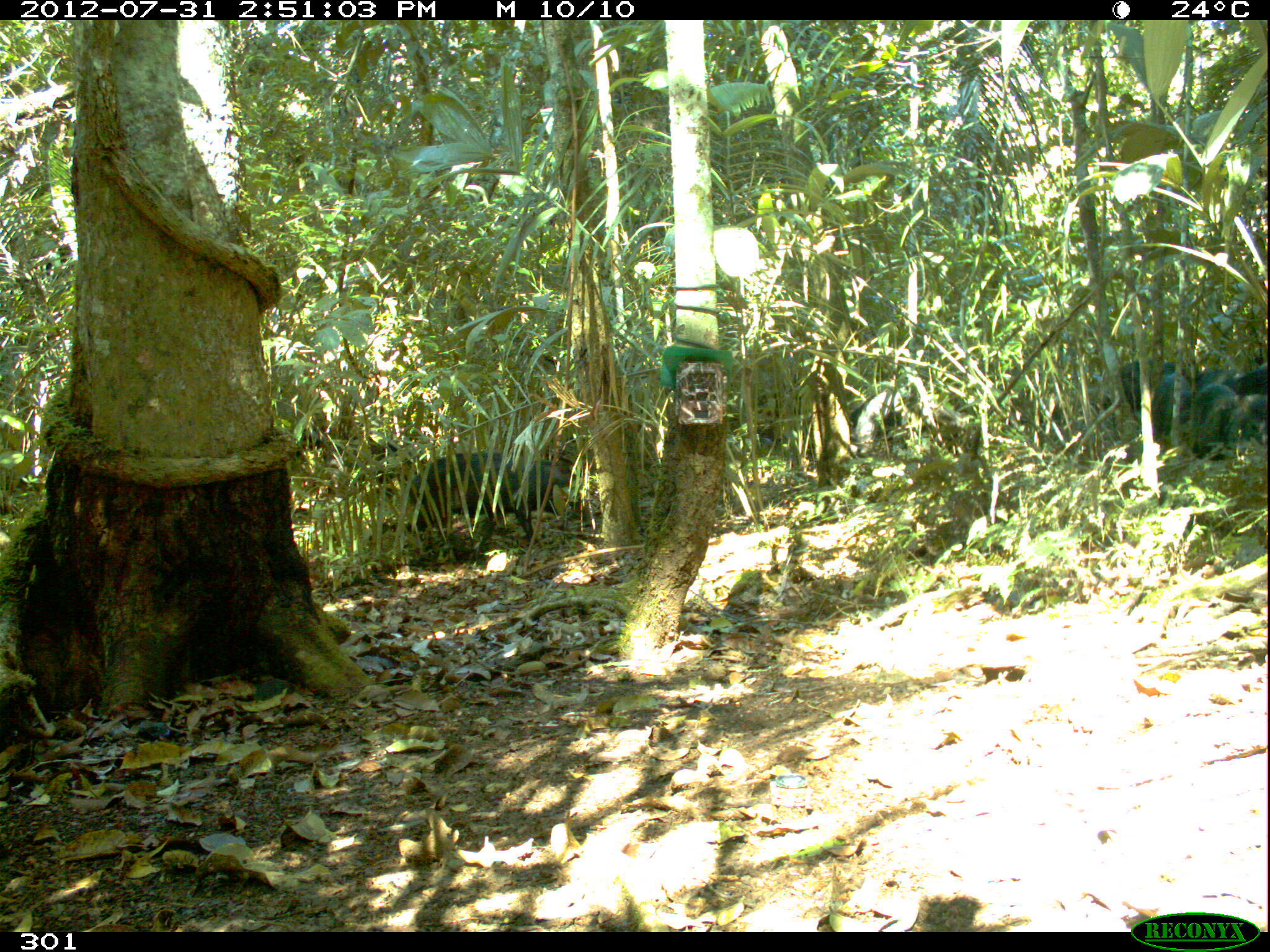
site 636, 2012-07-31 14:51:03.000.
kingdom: Animalia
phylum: Chordata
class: Mammalia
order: Artiodactyla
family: Tayassuidae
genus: Tayassu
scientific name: Tayassu pecari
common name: white-lipped peccary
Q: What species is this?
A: Tayassu pecari (white-lipped peccary).